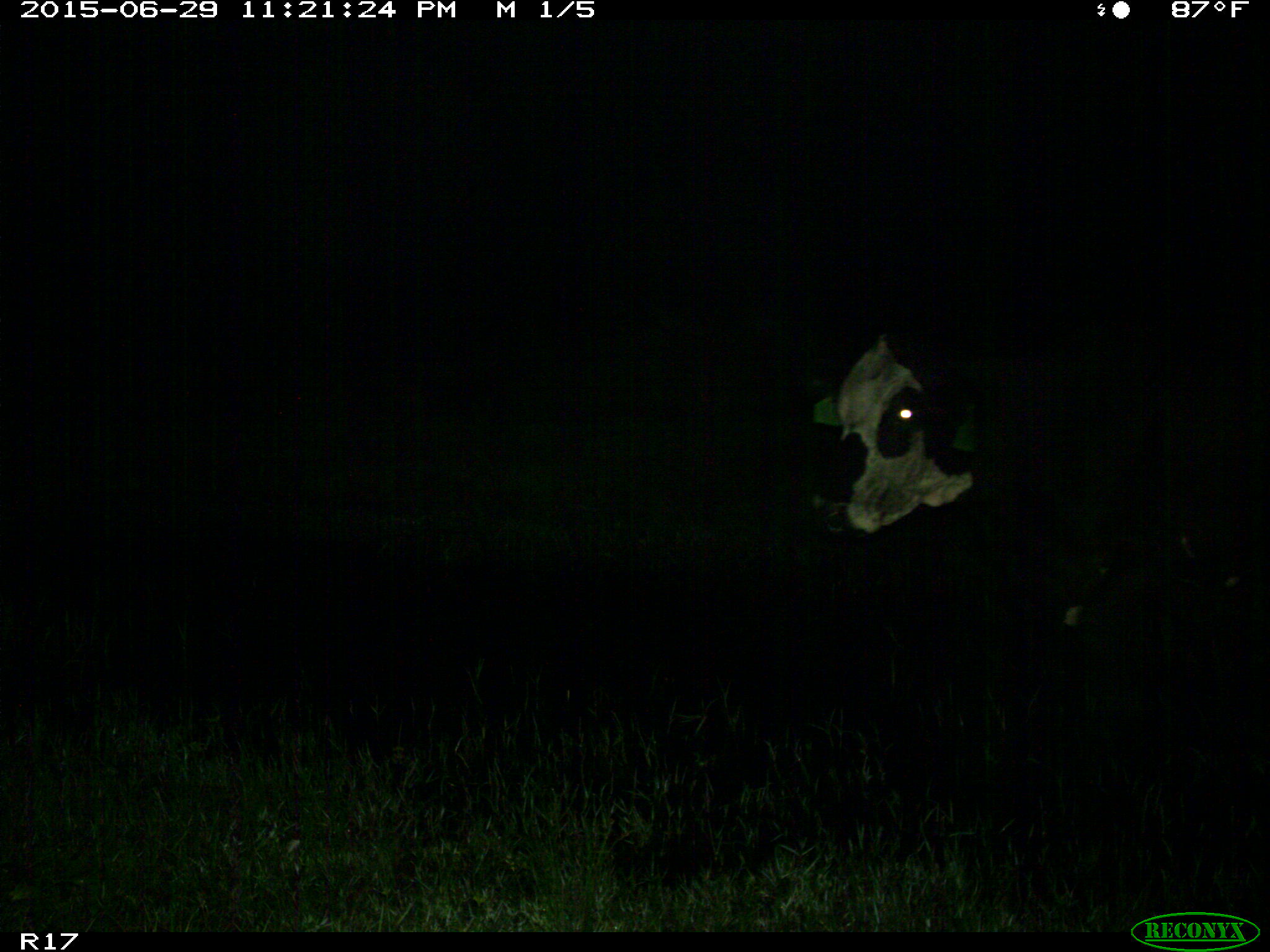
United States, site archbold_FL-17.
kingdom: Animalia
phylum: Chordata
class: Mammalia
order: Artiodactyla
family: Bovidae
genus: Bos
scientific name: Bos taurus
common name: domestic cow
Bos taurus (domestic cow).